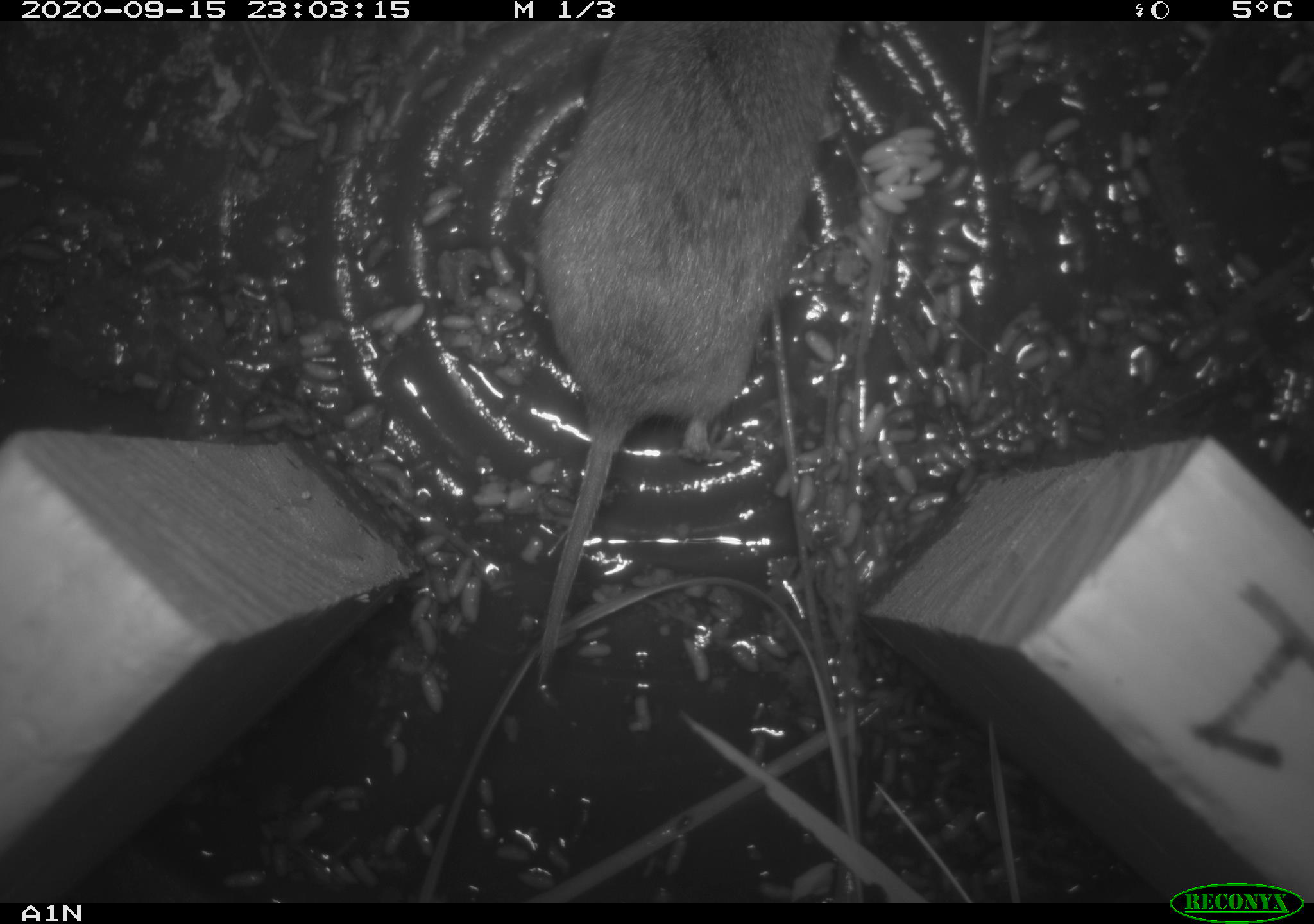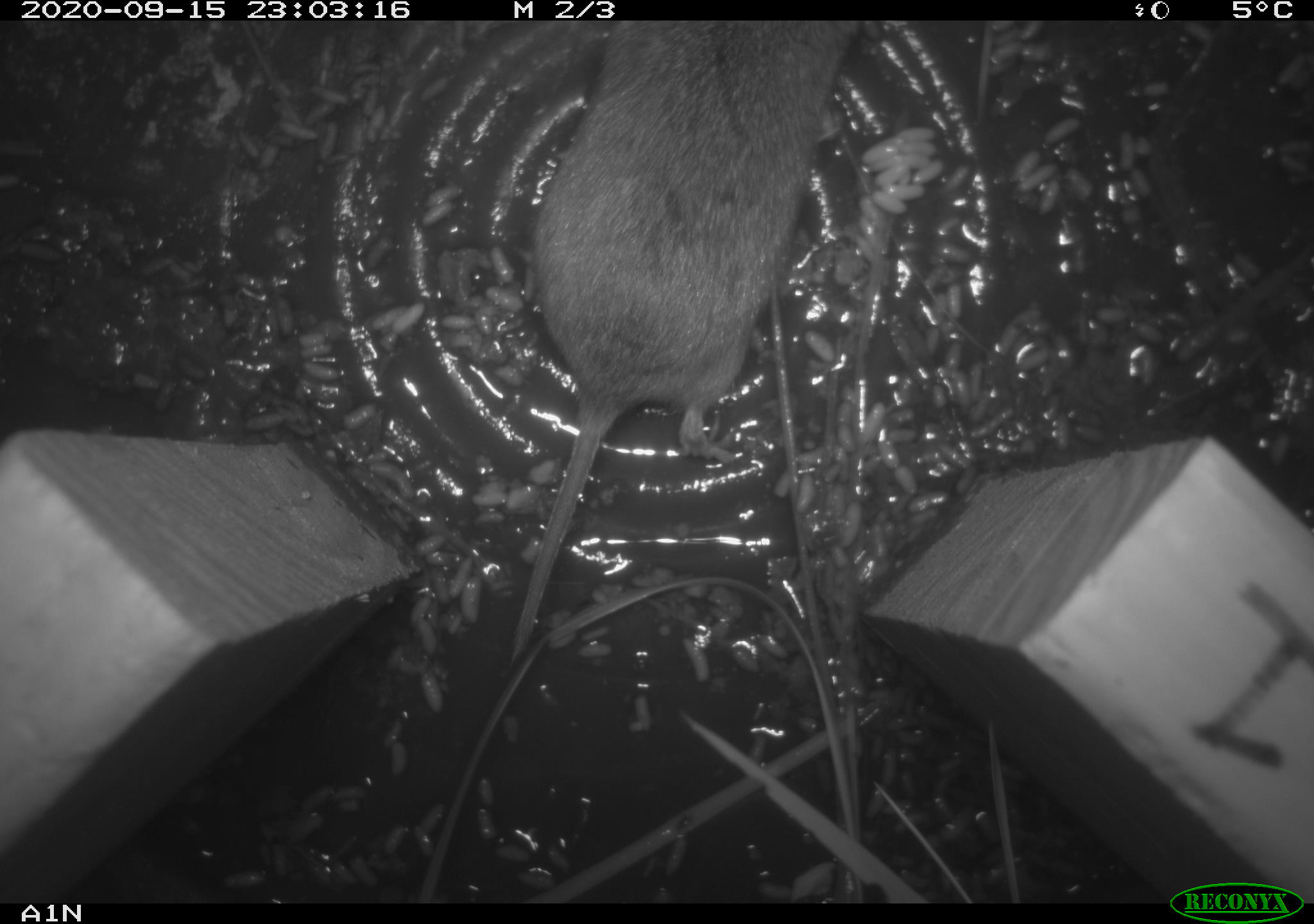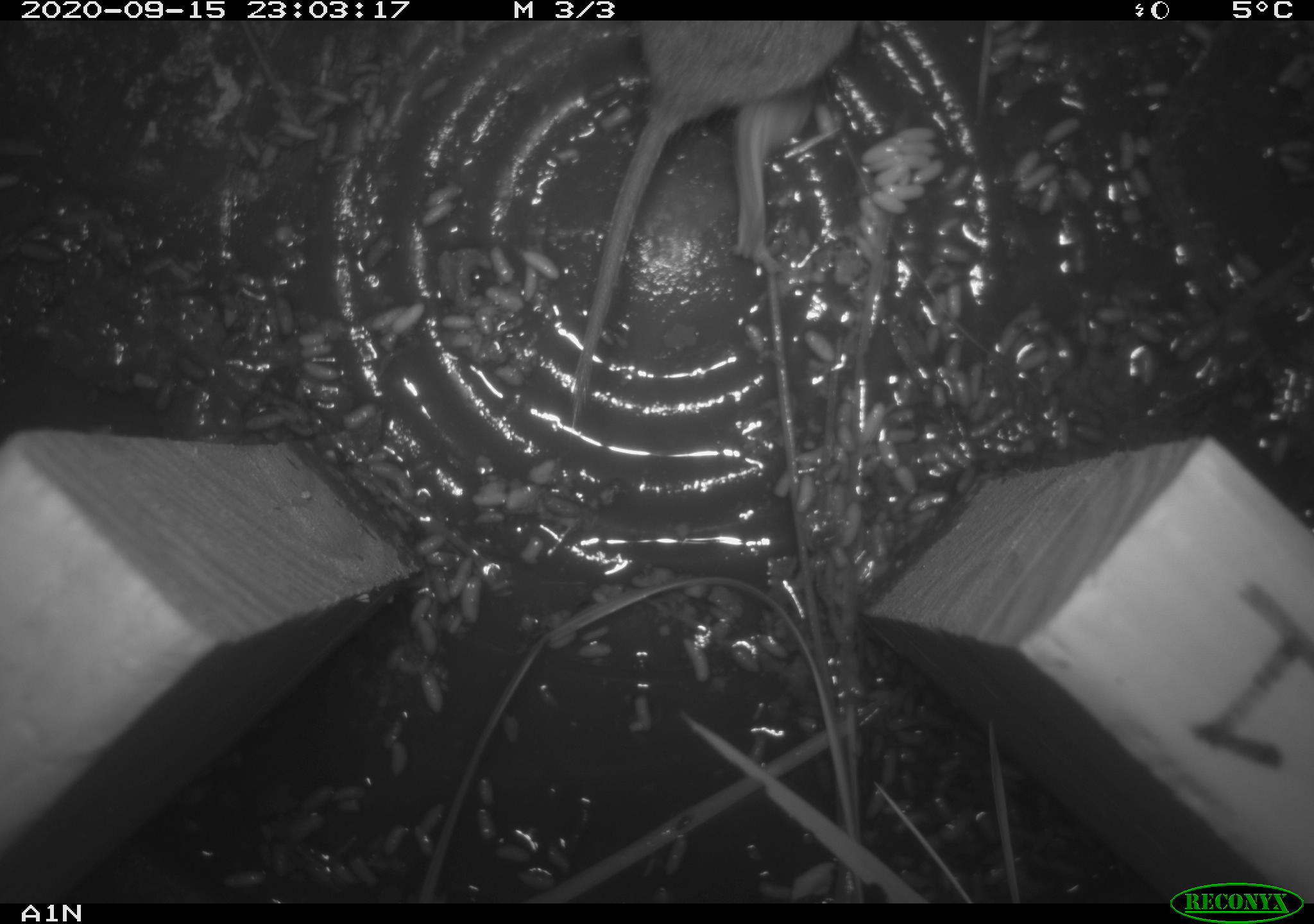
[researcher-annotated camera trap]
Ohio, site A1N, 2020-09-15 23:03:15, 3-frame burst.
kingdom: Animalia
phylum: Chordata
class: Mammalia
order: Rodentia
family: Cricetidae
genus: Microtus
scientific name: Microtus pennsylvanicus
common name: meadow vole